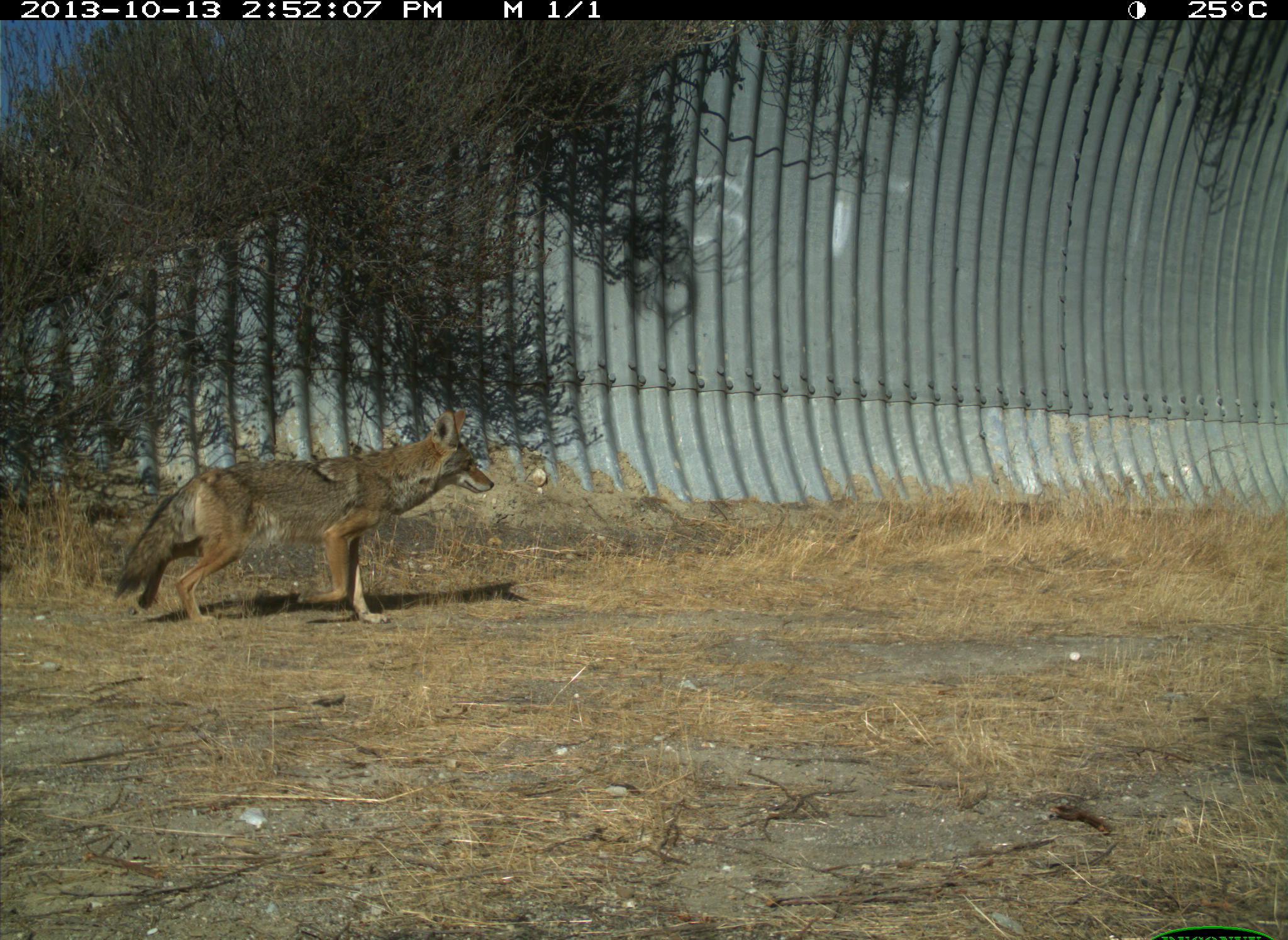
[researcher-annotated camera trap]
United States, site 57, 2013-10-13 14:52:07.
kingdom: Animalia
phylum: Chordata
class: Mammalia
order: Carnivora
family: Canidae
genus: Canis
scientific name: Canis latrans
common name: coyote